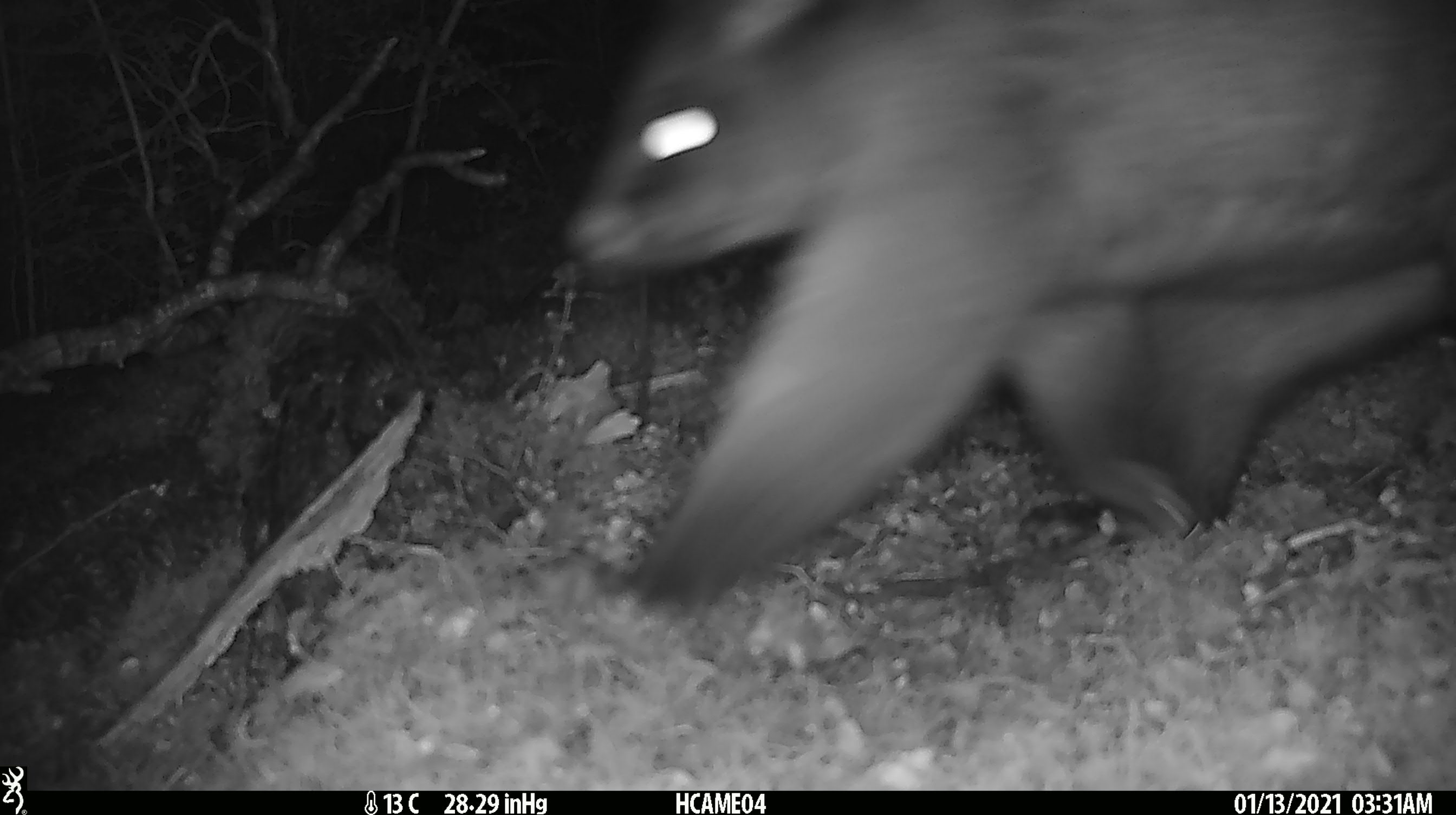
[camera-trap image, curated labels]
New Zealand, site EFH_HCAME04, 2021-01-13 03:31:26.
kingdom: Animalia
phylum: Chordata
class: Mammalia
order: Diprotodontia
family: Phalangeridae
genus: Trichosurus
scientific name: Trichosurus vulpecula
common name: common brushtail possum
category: possum